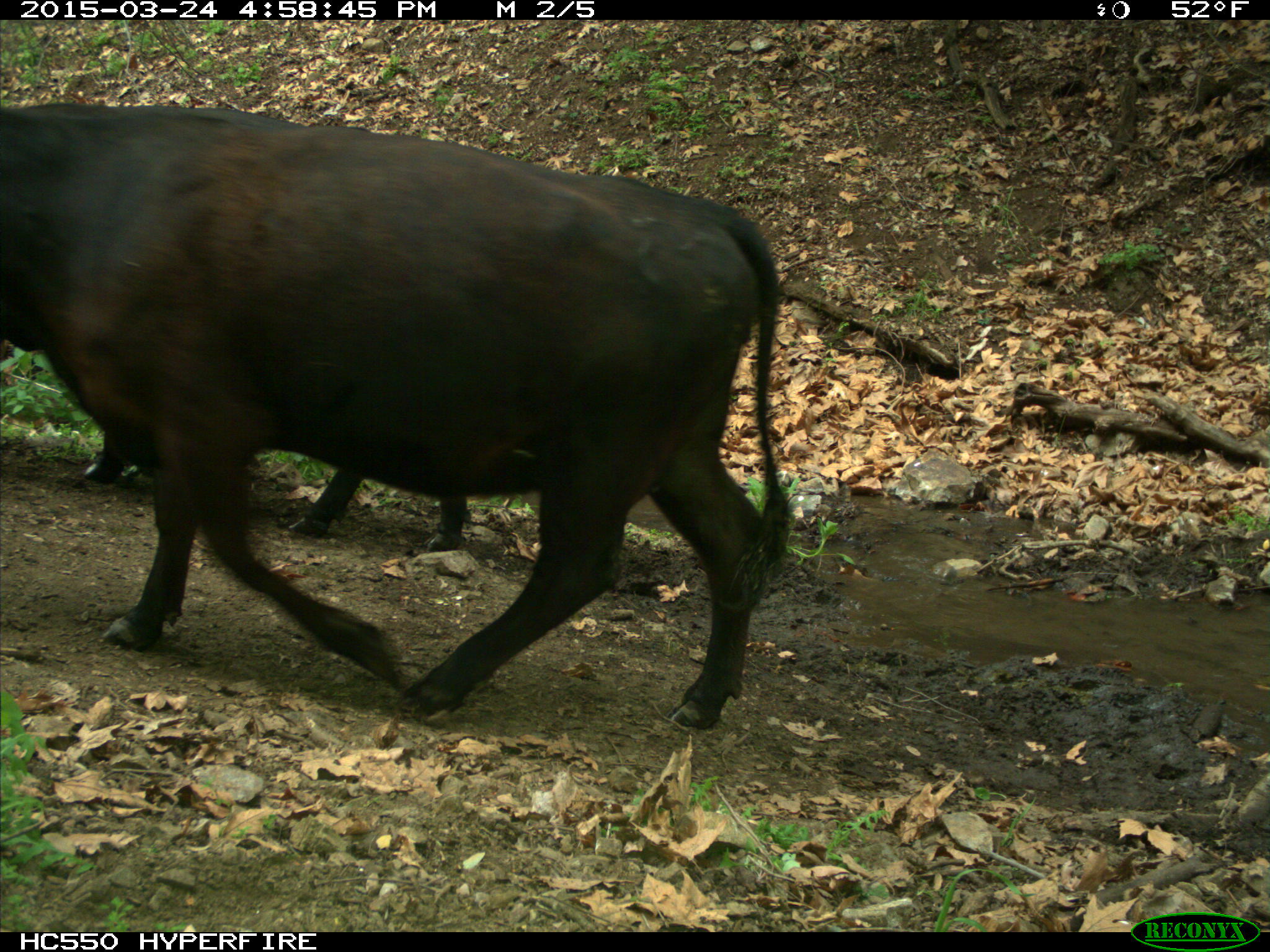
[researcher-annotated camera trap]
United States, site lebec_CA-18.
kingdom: Animalia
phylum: Chordata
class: Mammalia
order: Artiodactyla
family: Bovidae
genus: Bos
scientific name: Bos taurus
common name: domestic cow